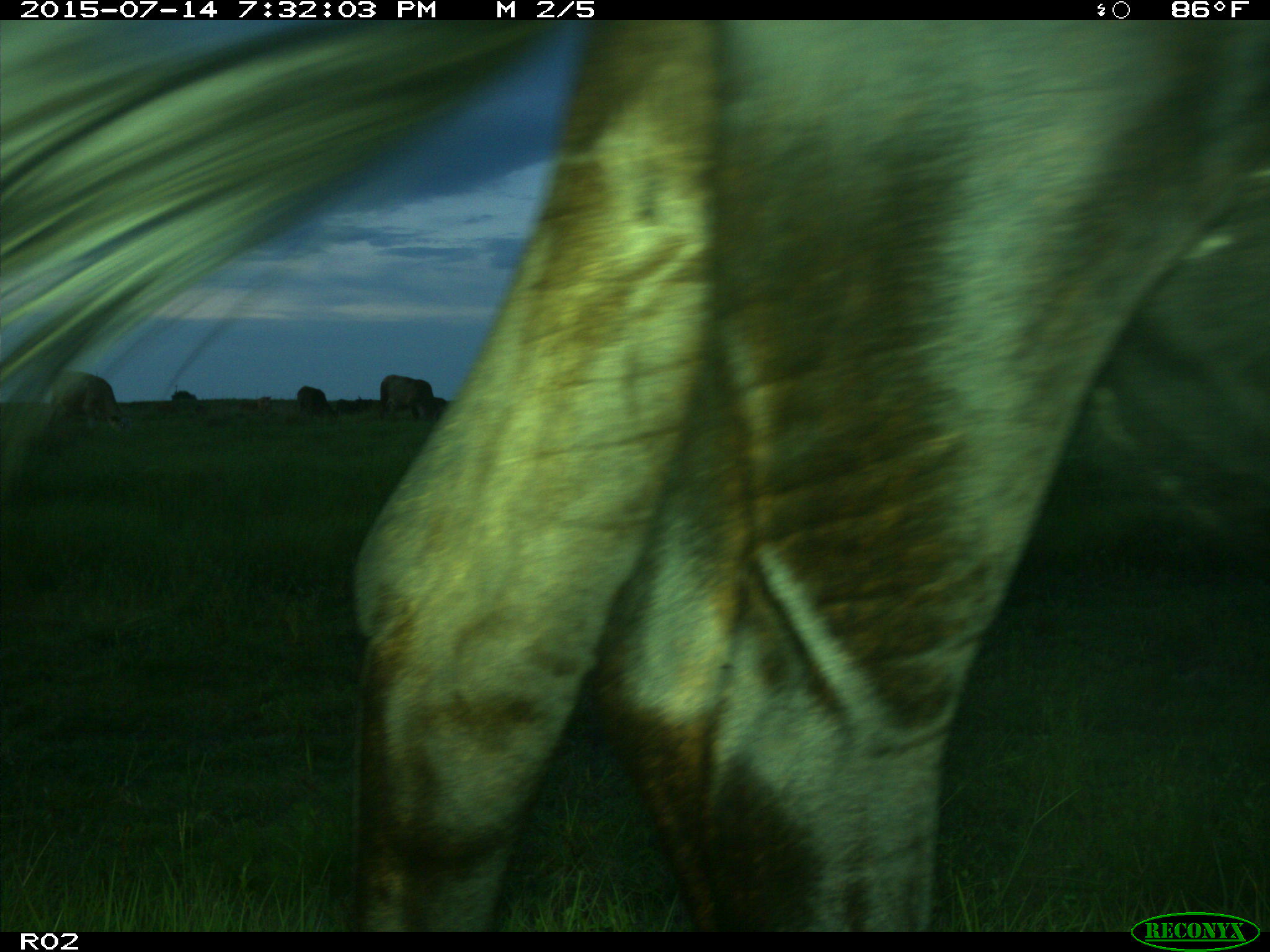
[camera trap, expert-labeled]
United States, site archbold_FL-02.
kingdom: Animalia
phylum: Chordata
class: Mammalia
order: Artiodactyla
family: Bovidae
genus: Bos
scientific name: Bos taurus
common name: domestic cow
Bos taurus (domestic cow).